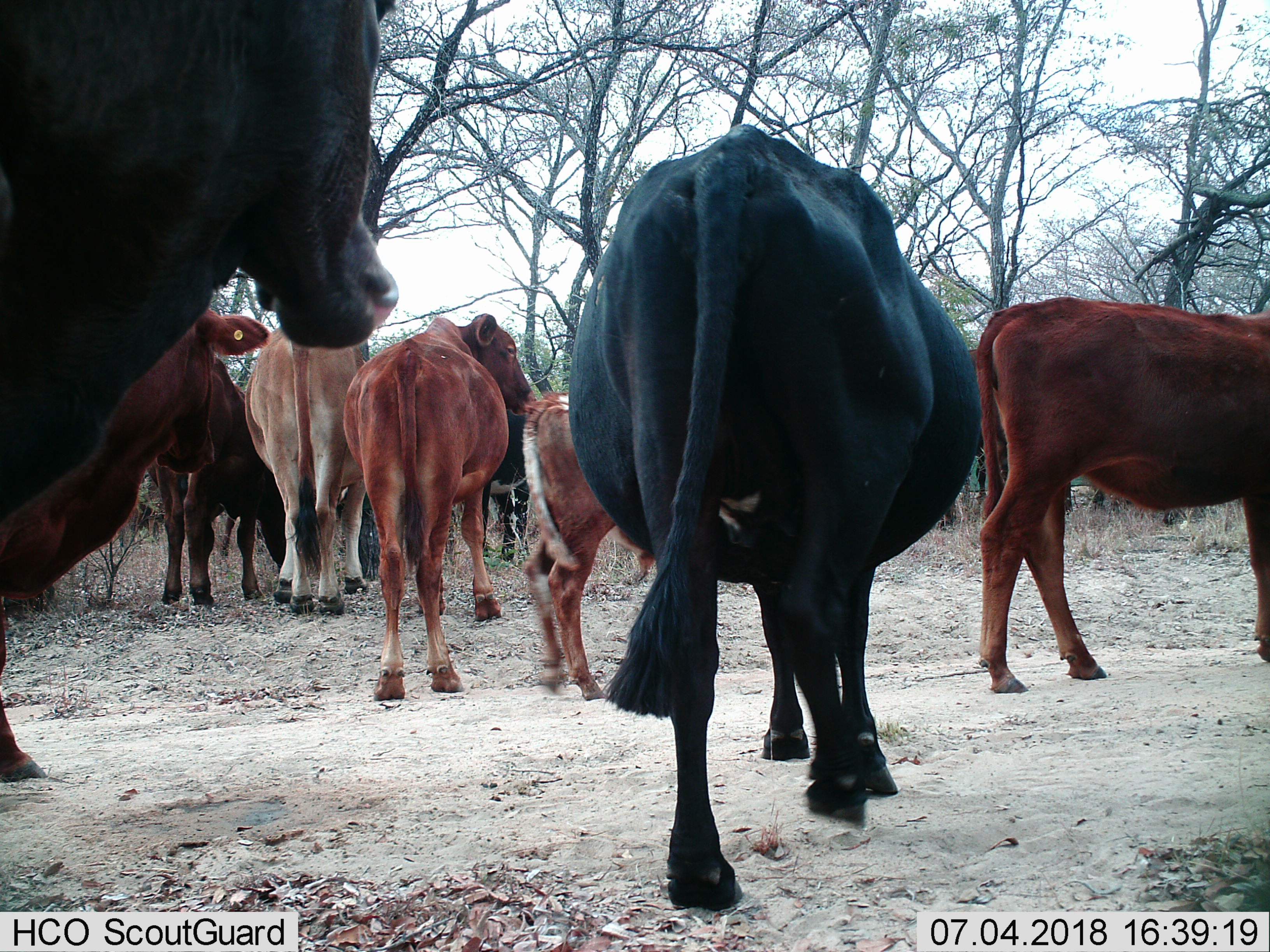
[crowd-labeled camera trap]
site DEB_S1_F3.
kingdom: Animalia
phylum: Chordata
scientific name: Vertebrata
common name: domestic animal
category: domesticanimal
Domesticanimal (domestic animal) (Vertebrata), count 9. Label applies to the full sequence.